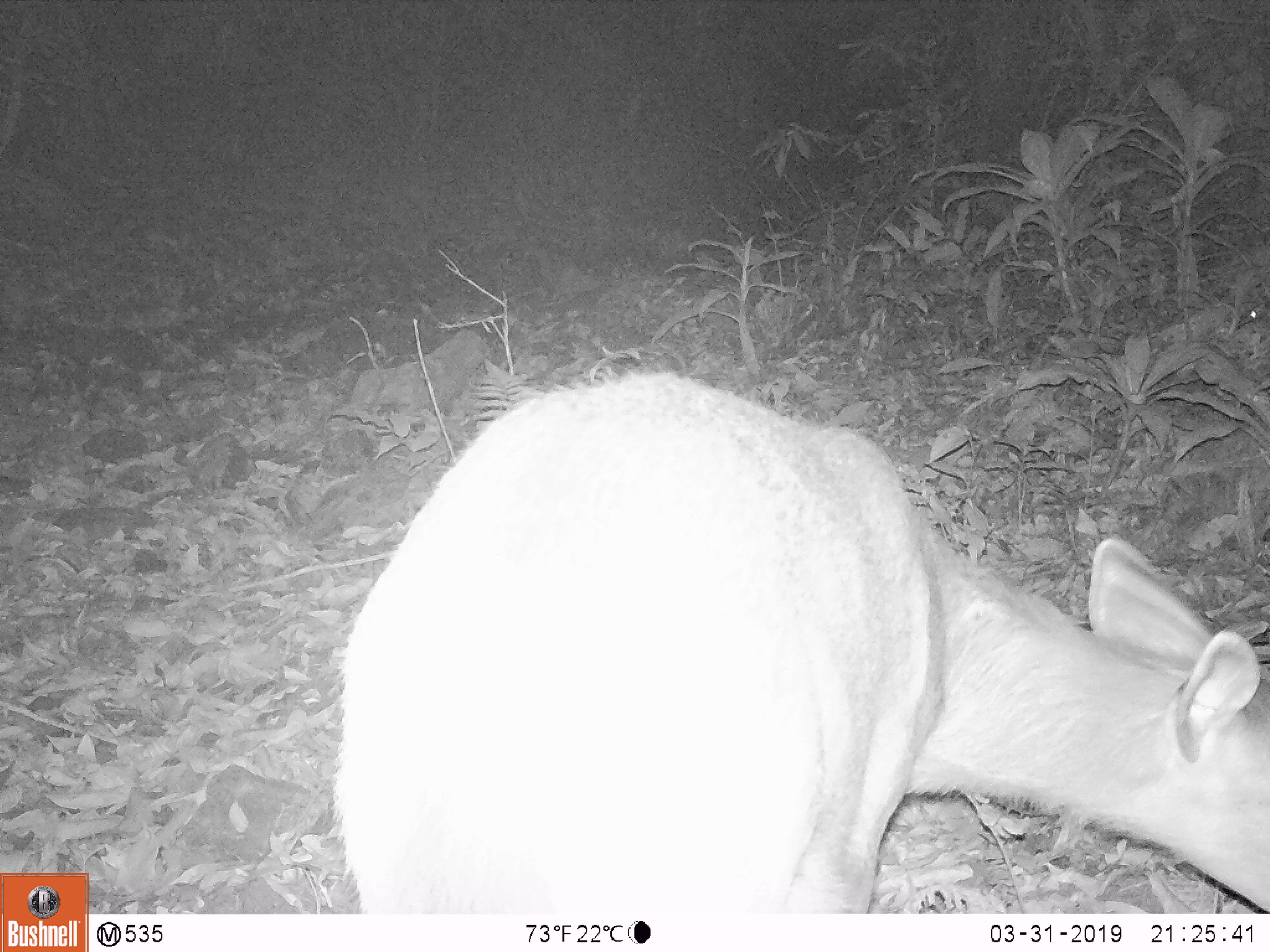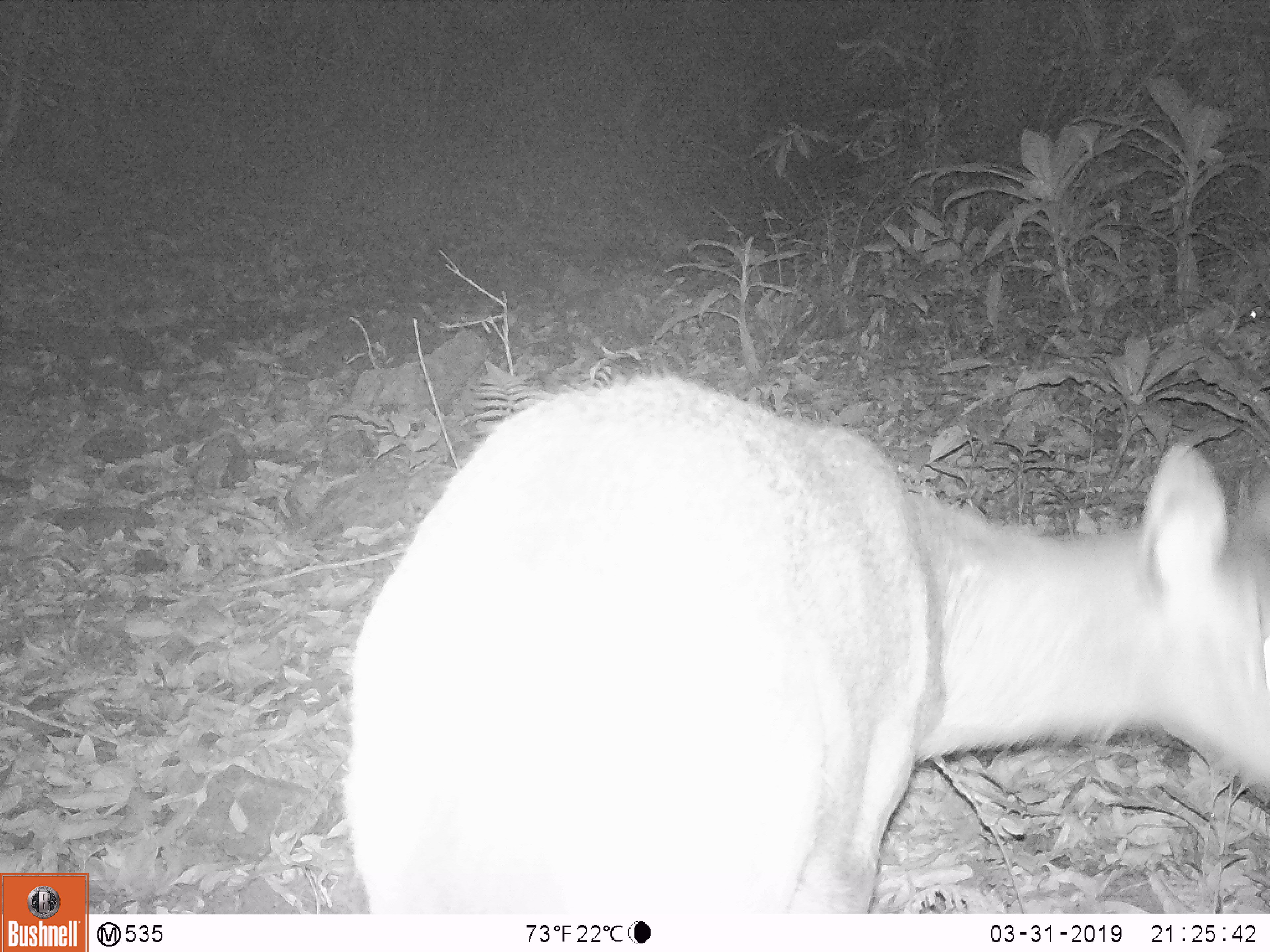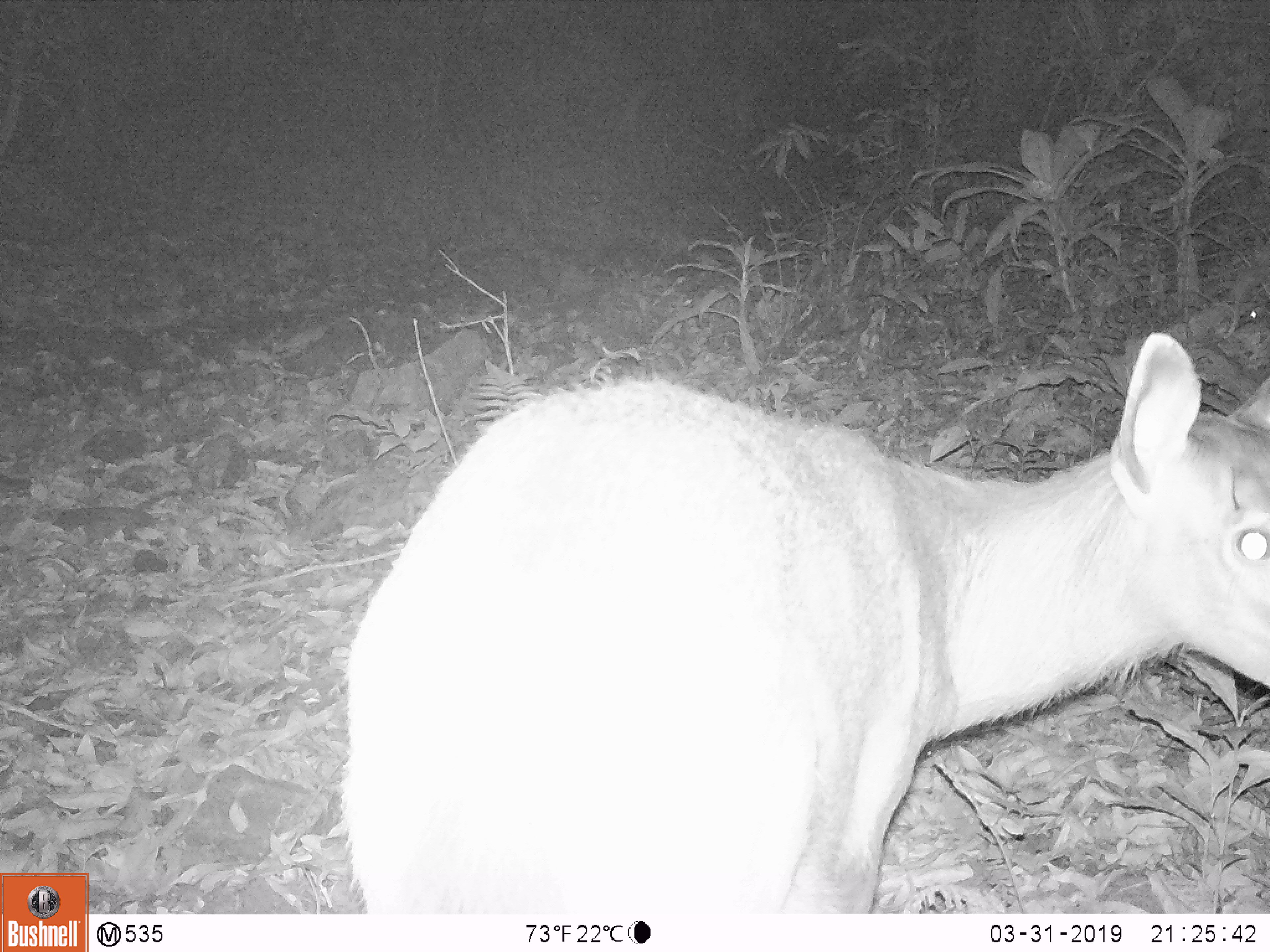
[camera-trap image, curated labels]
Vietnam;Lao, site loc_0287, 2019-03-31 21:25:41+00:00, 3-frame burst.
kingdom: Animalia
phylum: Chordata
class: Mammalia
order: Artiodactyla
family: Cervidae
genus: Rusa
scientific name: Rusa unicolor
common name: sambar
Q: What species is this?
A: Sambar (Rusa unicolor).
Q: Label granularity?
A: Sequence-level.